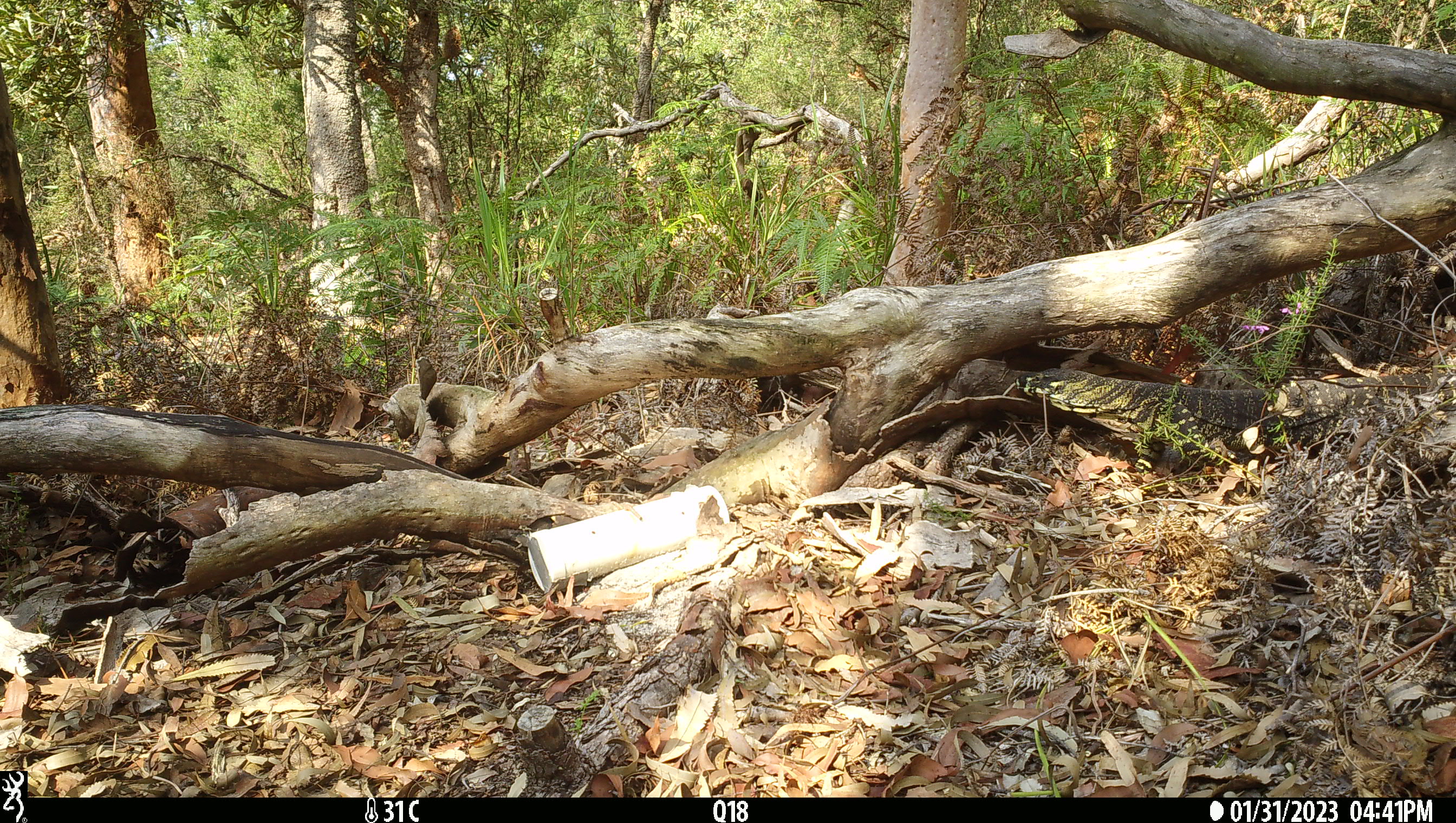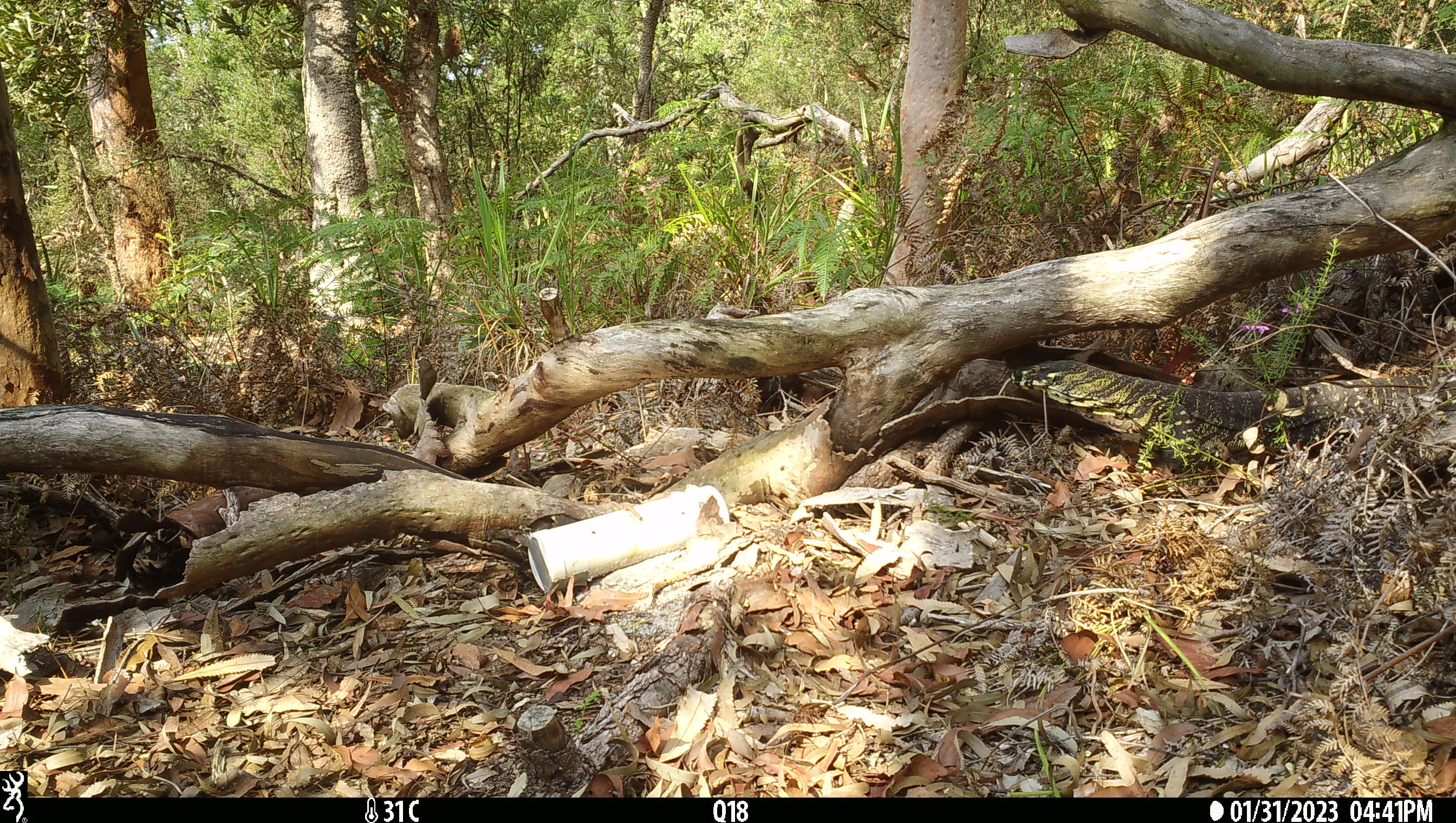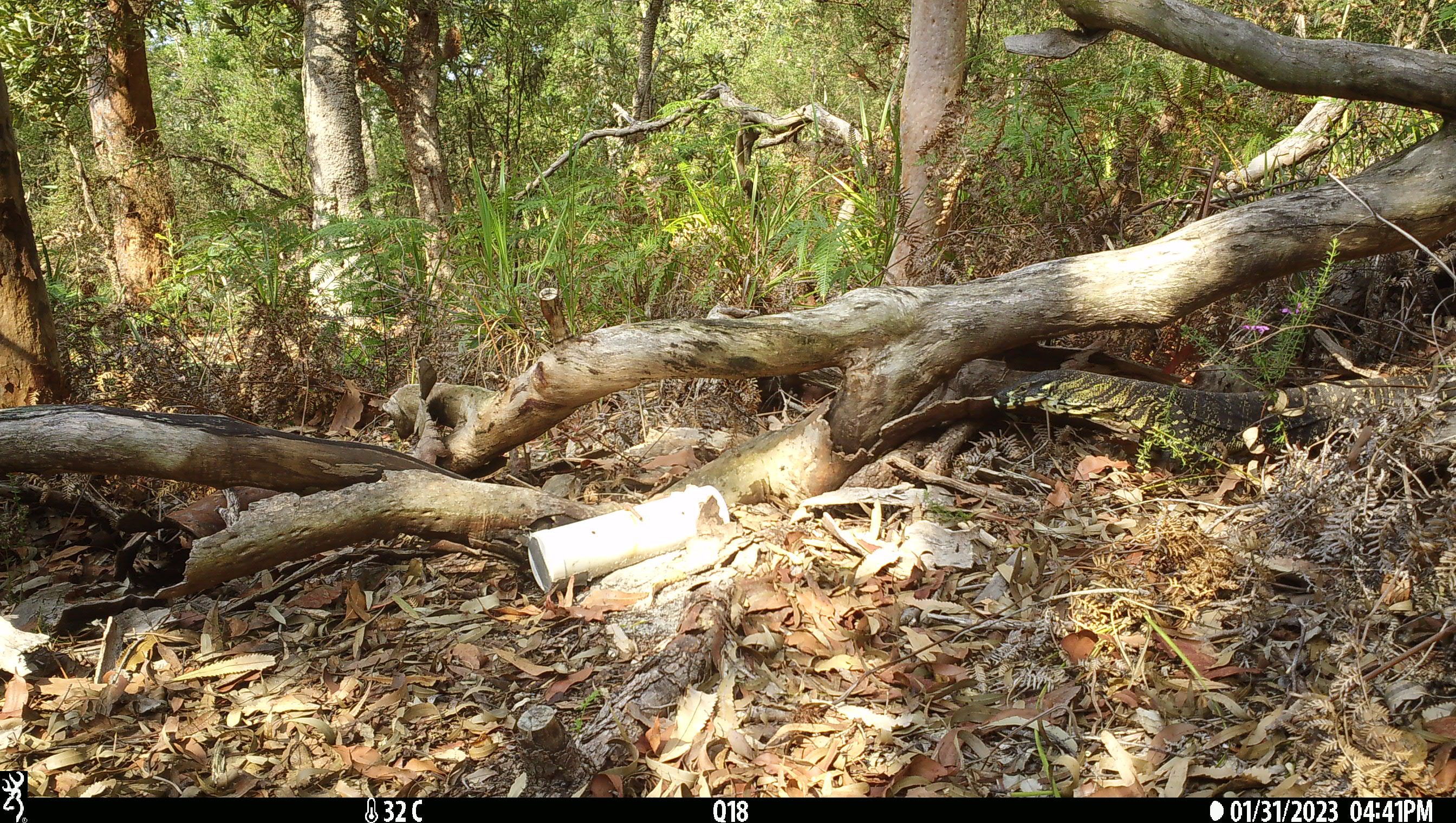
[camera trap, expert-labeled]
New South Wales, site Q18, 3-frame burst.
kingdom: Animalia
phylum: Chordata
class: Reptilia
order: Squamata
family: Varanidae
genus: Varanus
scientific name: Varanus varius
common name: lace monitor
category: goanna